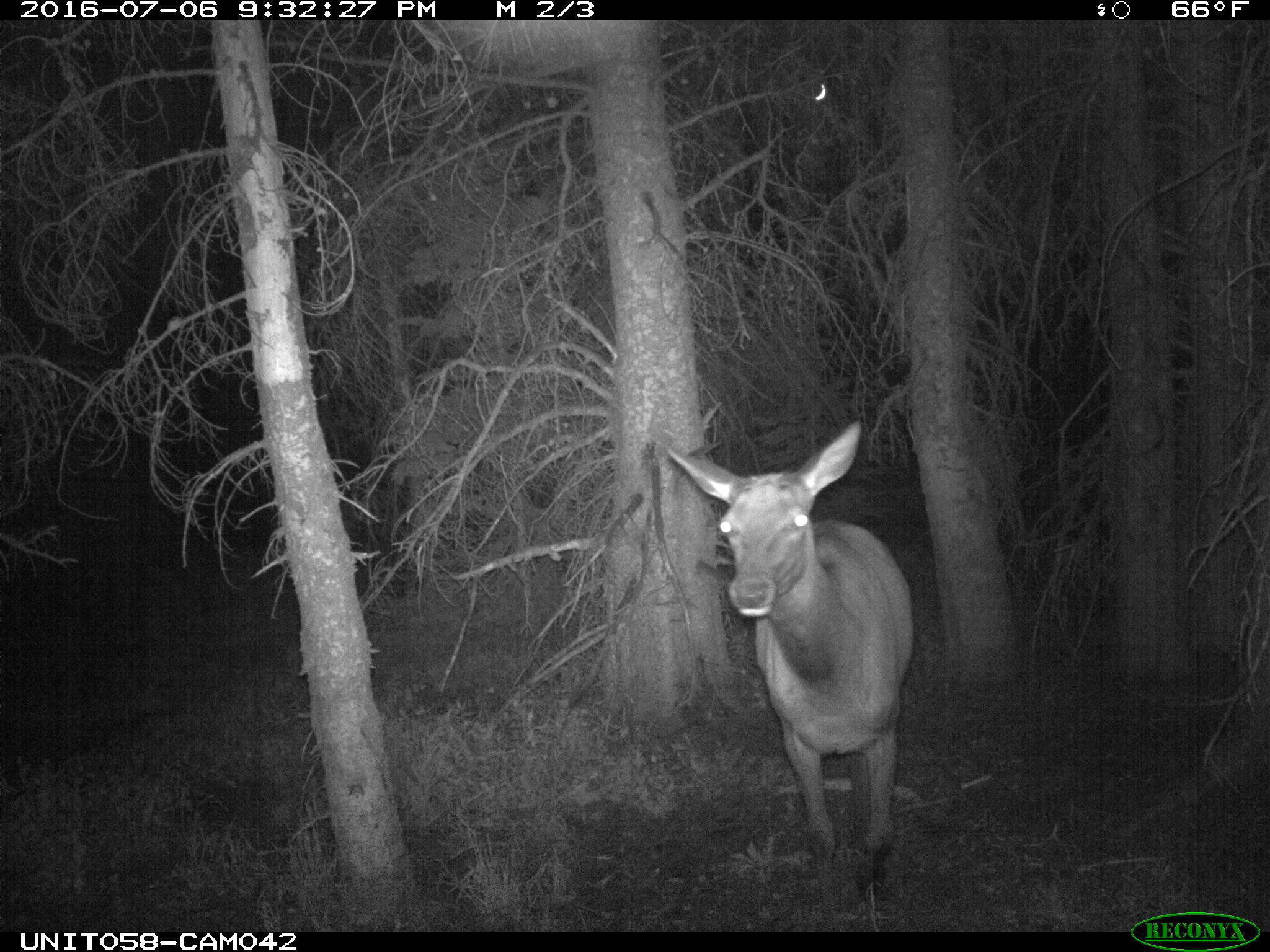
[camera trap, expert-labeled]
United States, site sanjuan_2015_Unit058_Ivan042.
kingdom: Animalia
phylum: Chordata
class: Mammalia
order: Artiodactyla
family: Cervidae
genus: Cervus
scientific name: Cervus elaphus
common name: red deer